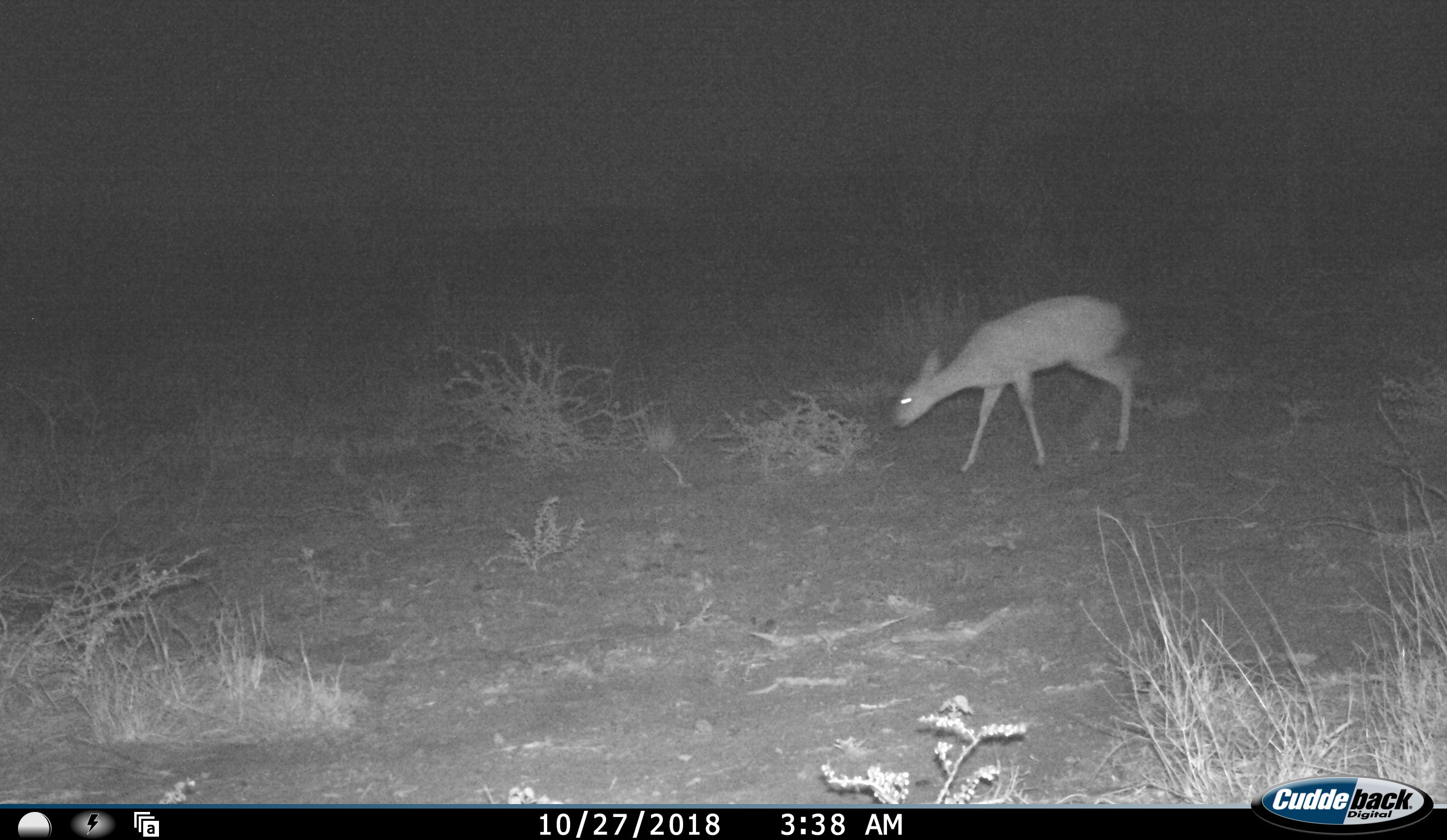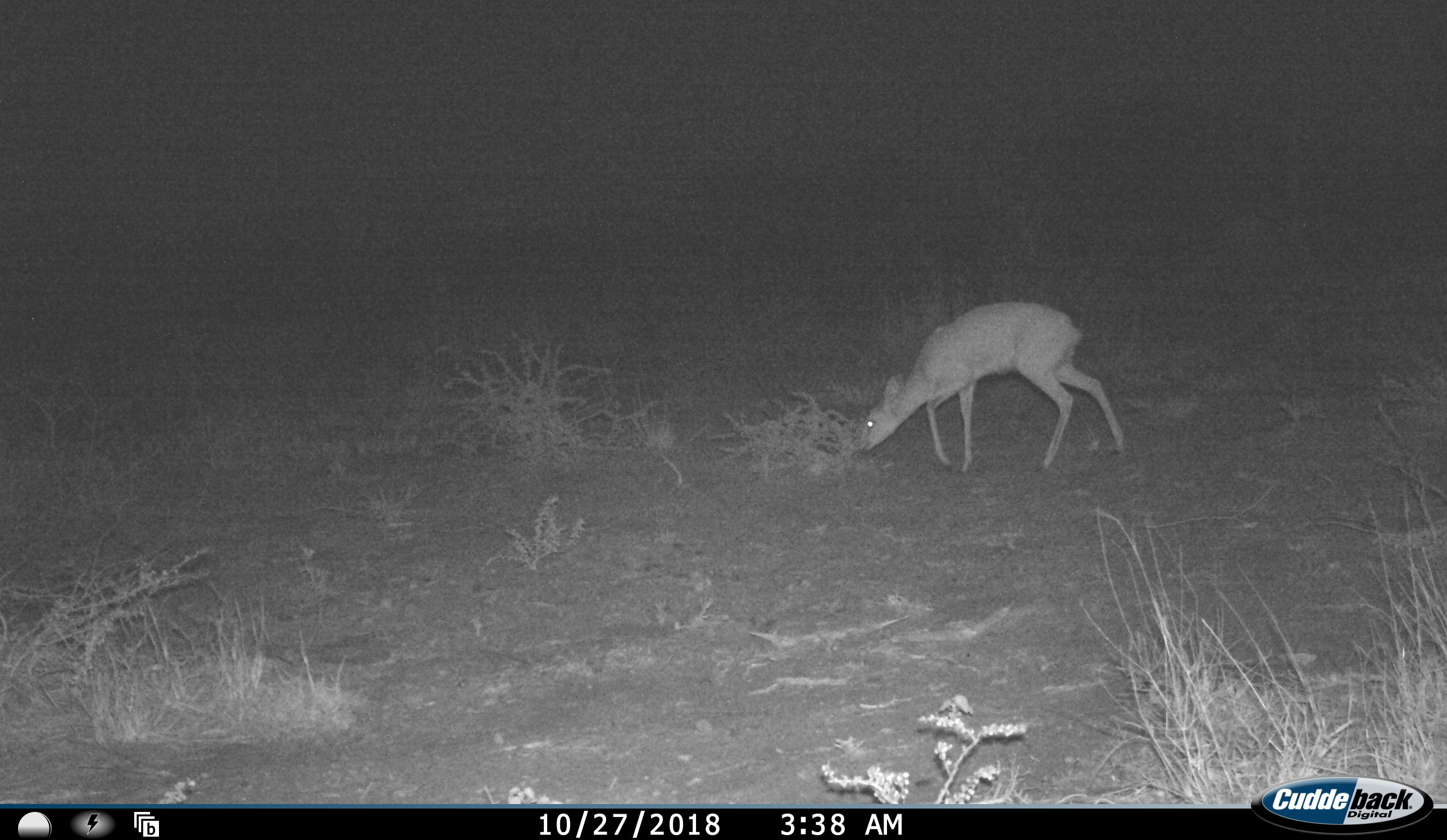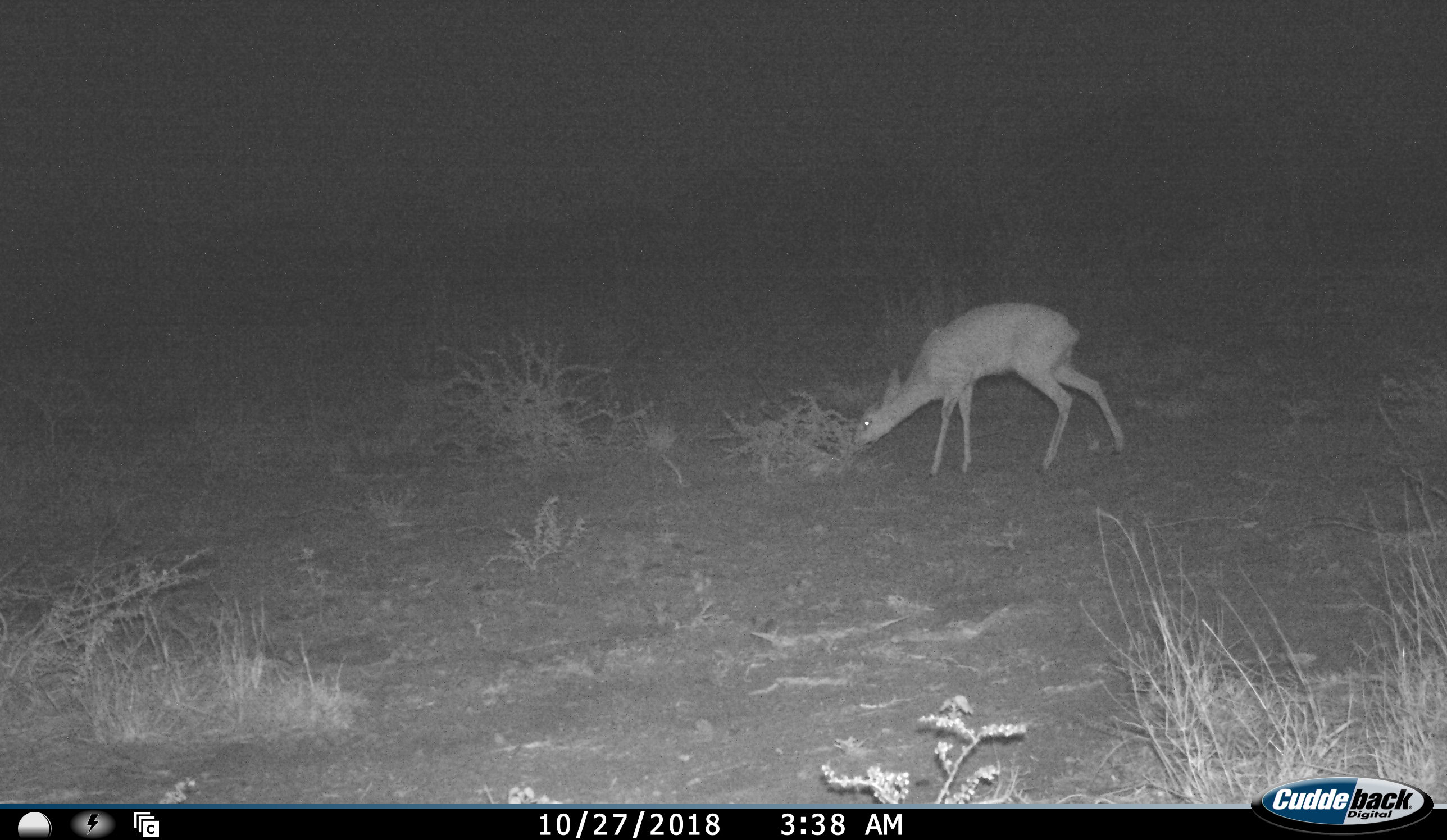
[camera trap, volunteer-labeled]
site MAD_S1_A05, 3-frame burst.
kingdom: Animalia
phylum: Chordata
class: Mammalia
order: Artiodactyla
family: Bovidae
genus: Aepyceros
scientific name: Aepyceros melampus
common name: impala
Impala (Aepyceros melampus), count 1. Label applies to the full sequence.